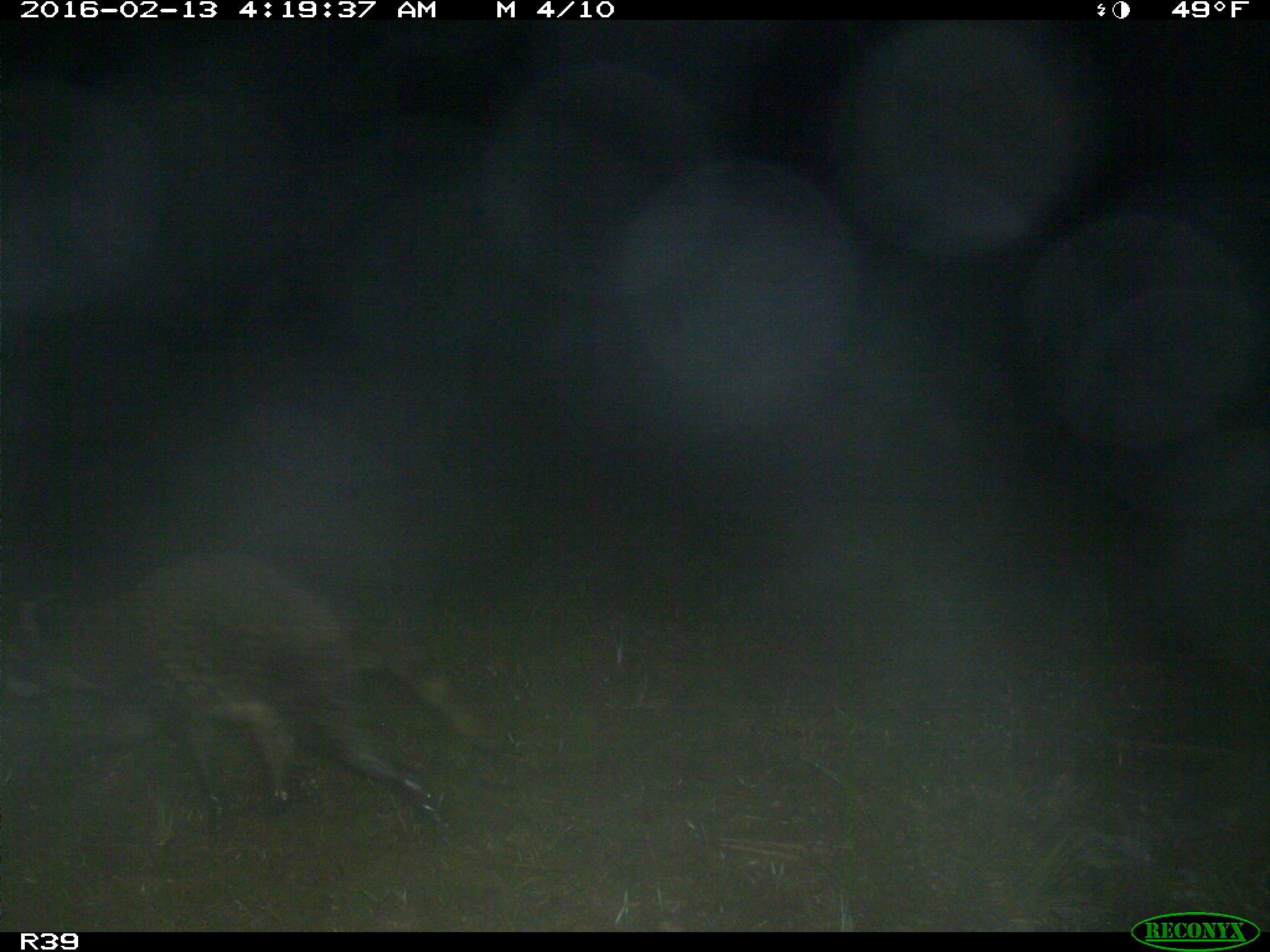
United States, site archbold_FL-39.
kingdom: Animalia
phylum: Chordata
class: Mammalia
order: Carnivora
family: Procyonidae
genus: Procyon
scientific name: Procyon lotor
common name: common raccoon